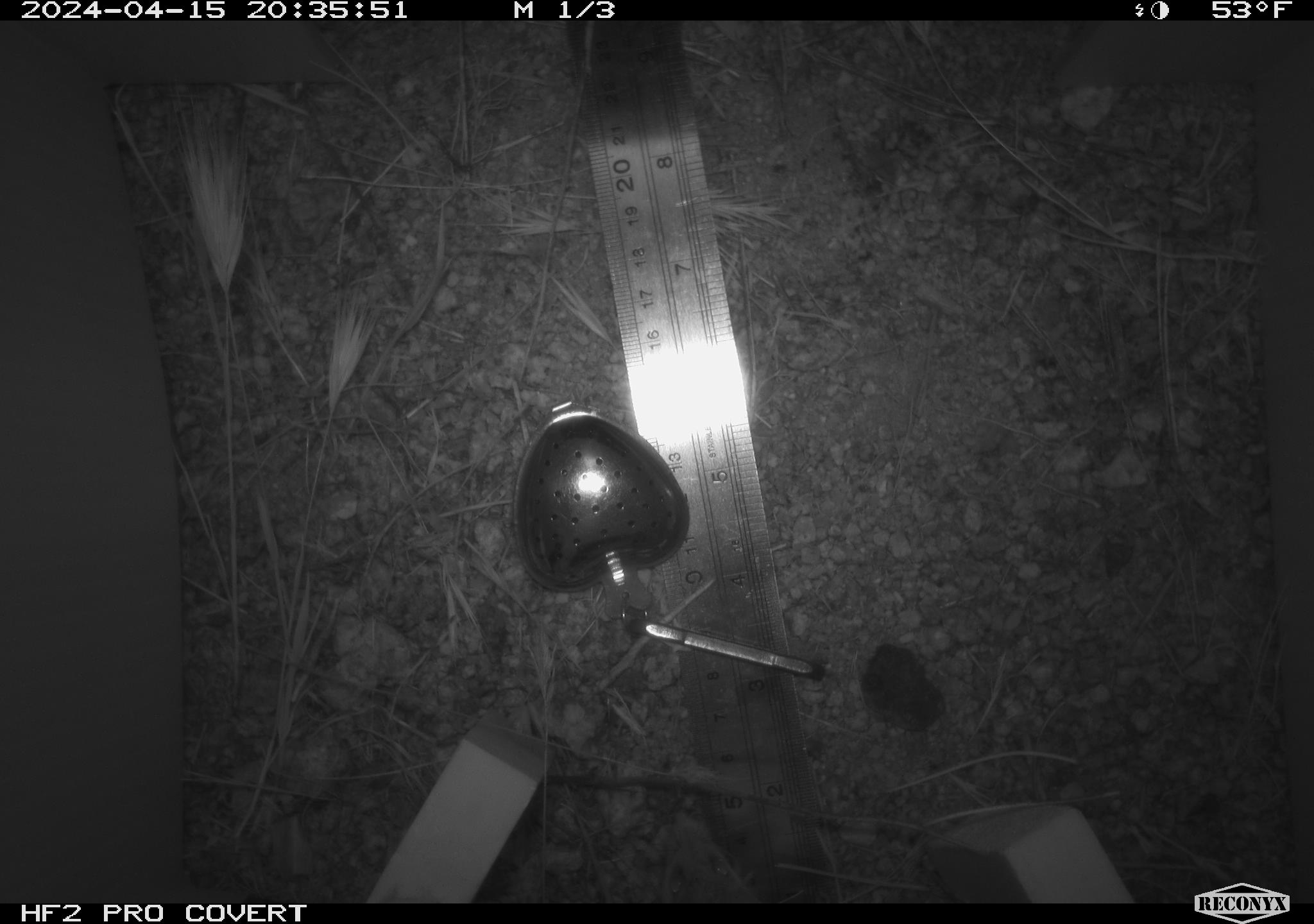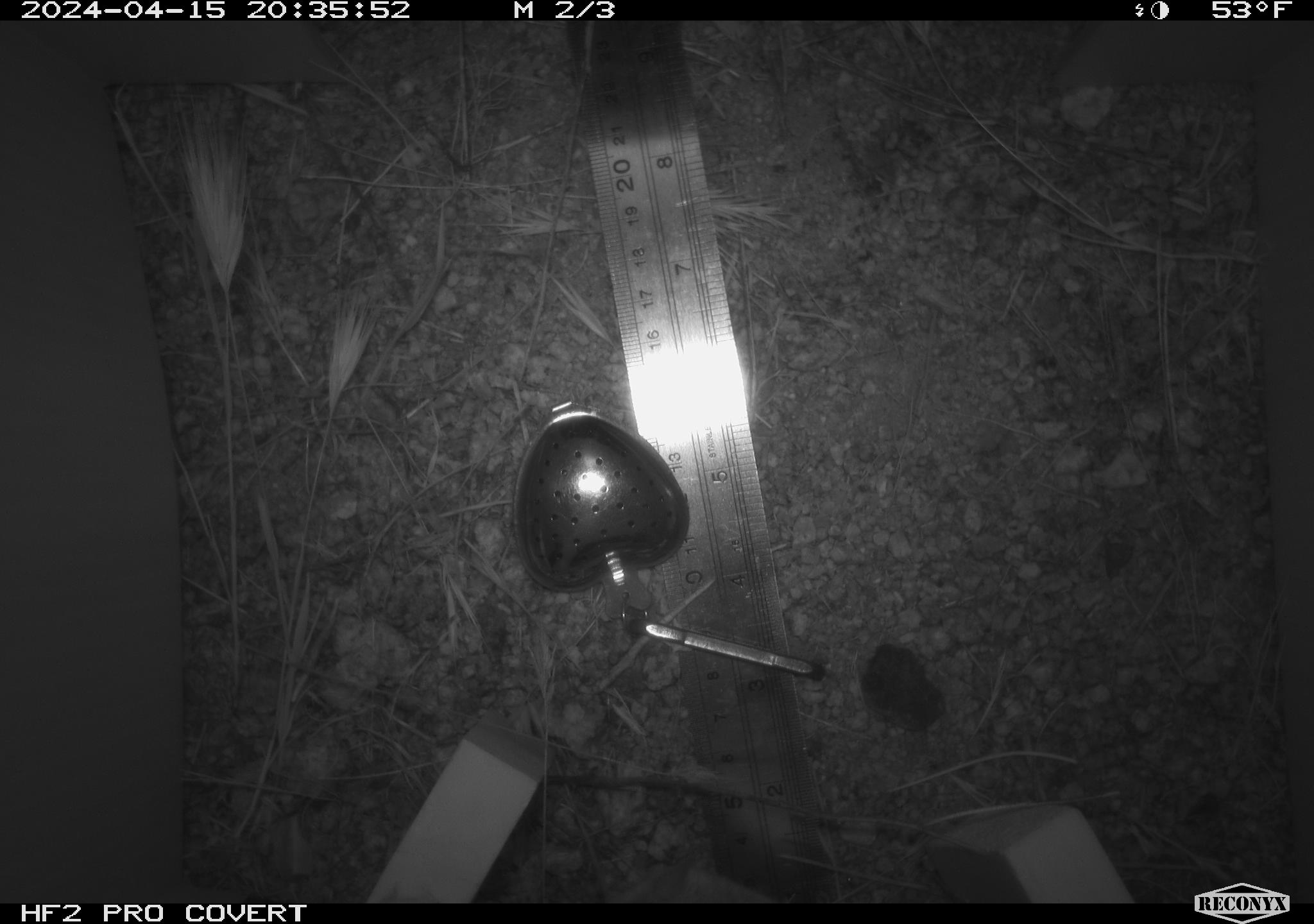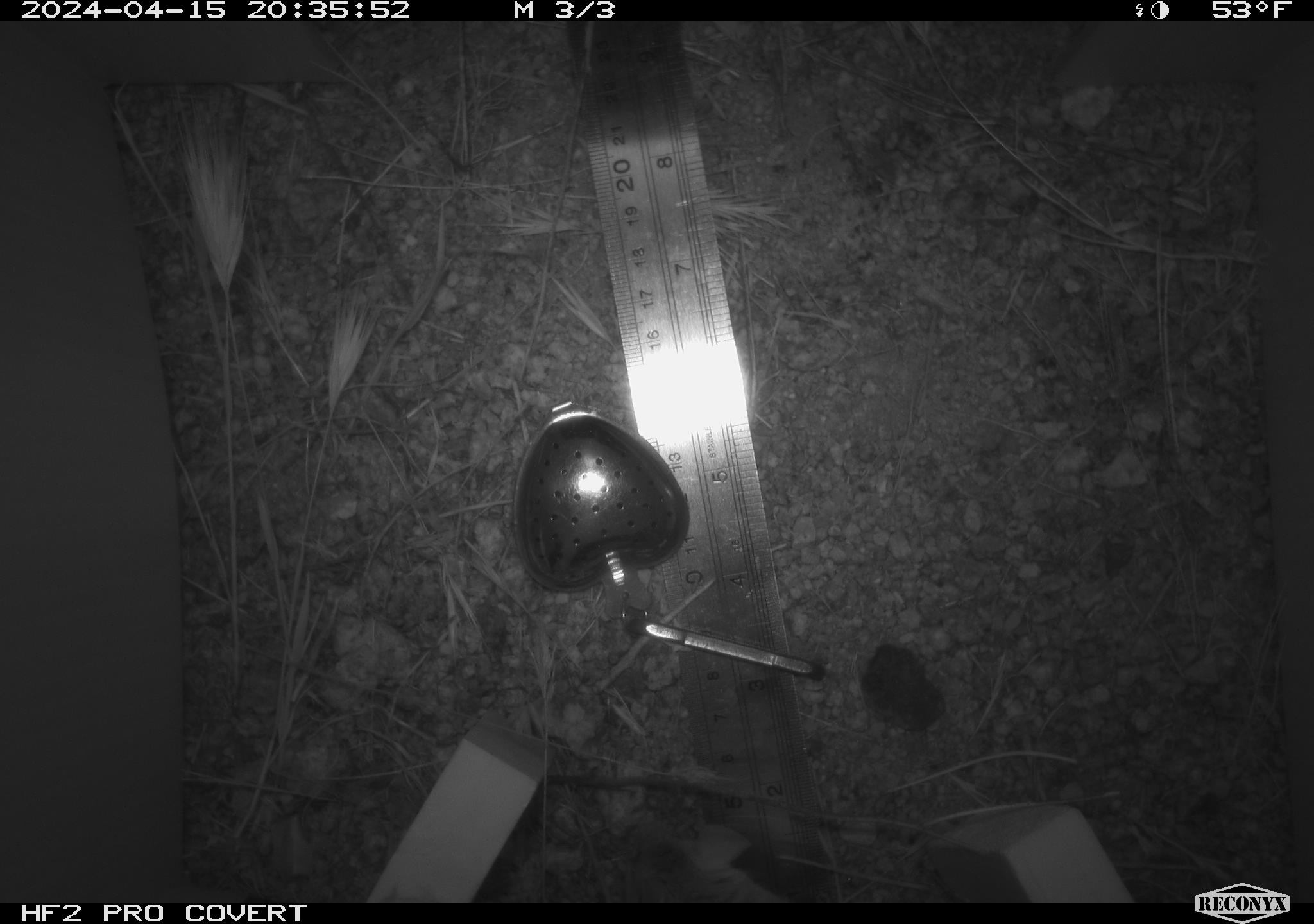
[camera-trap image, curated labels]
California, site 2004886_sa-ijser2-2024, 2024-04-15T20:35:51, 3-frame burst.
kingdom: Animalia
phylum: Chordata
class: Mammalia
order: Rodentia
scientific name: Rodentia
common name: woodrat or rat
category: woodrat or rat species